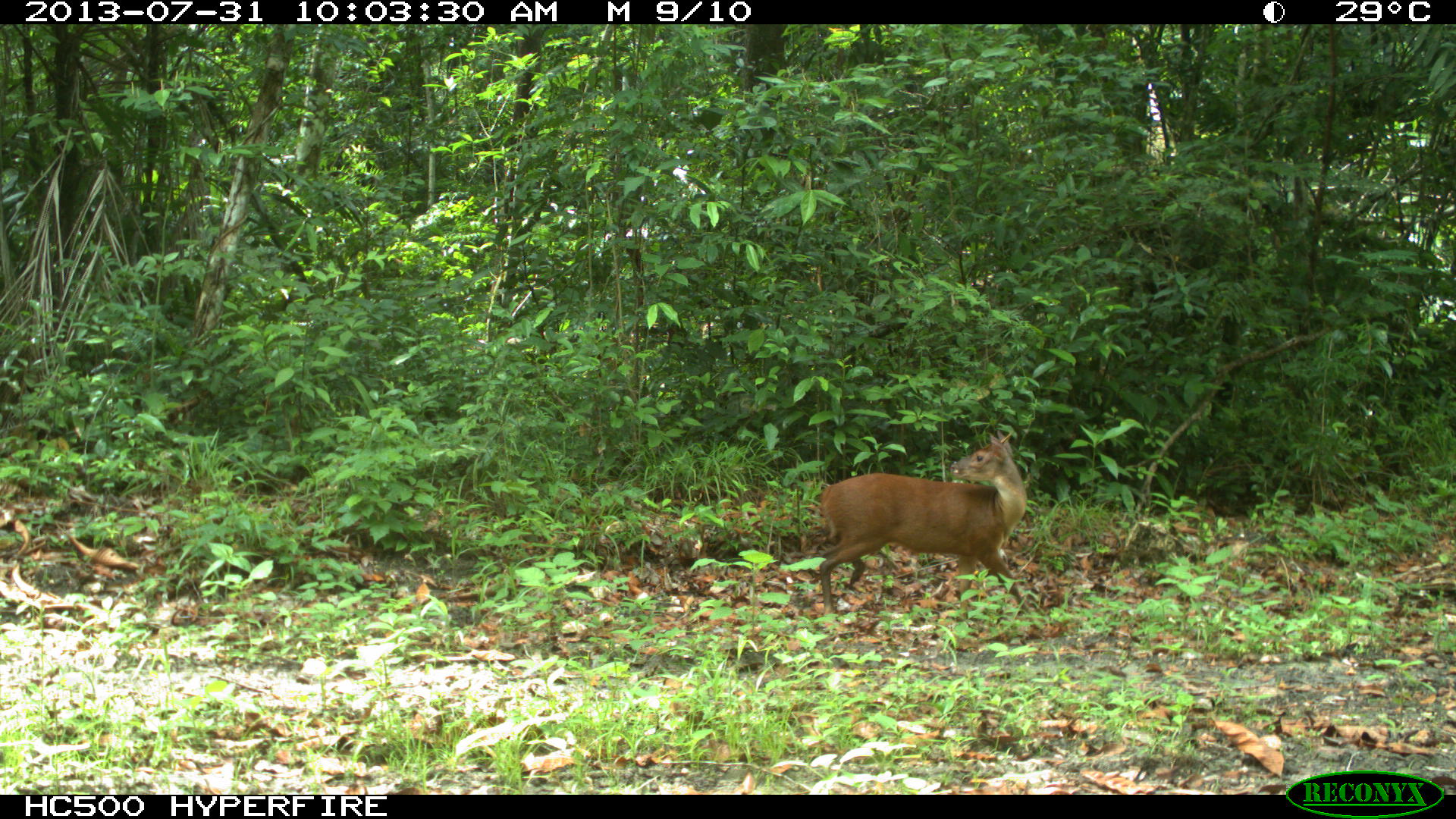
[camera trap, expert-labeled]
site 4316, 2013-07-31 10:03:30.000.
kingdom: Animalia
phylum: Chordata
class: Mammalia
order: Artiodactyla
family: Cervidae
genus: Mazama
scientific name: Mazama temama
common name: central american red brocket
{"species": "Mazama temama (central american red brocket)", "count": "1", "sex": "male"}